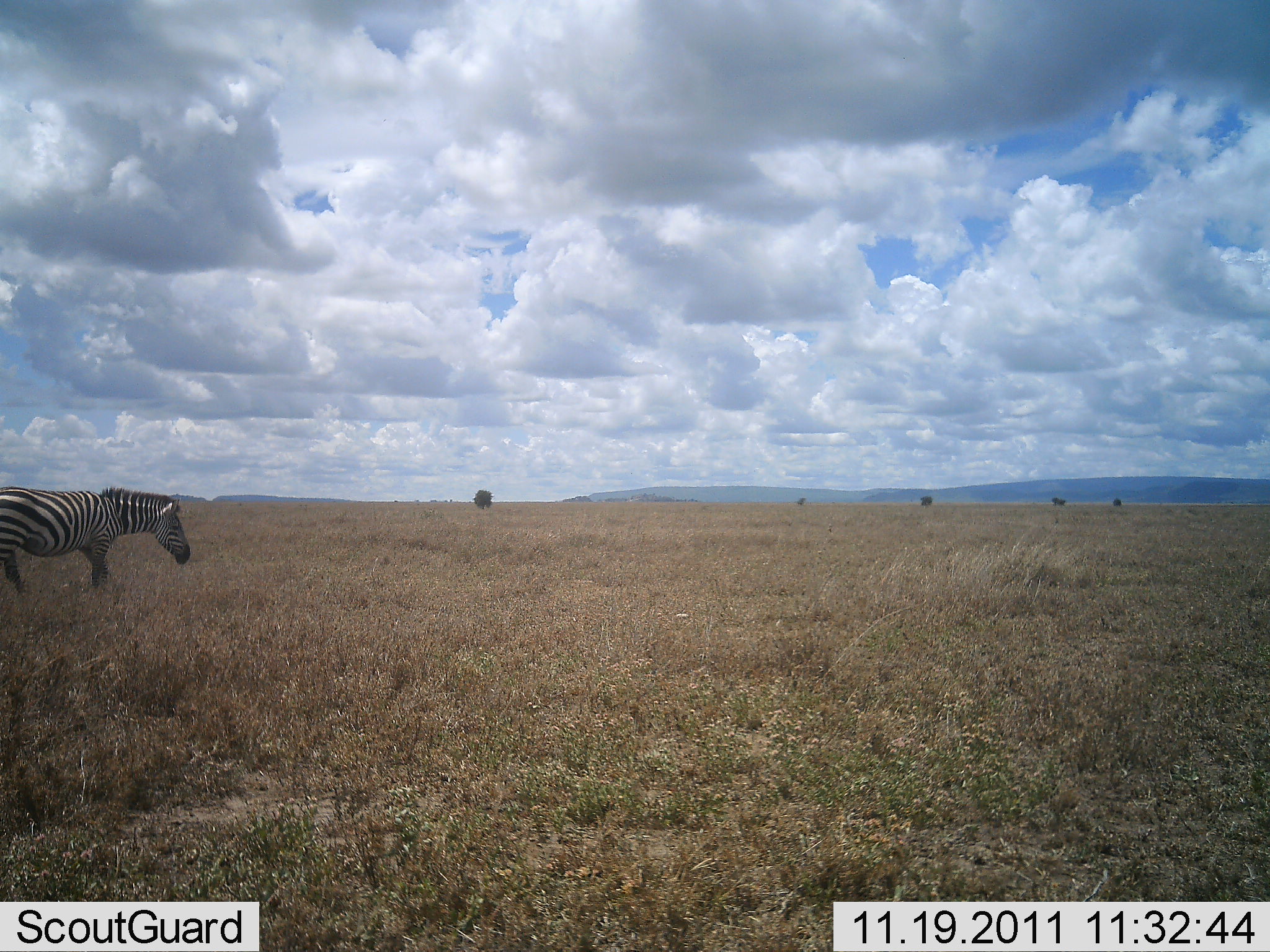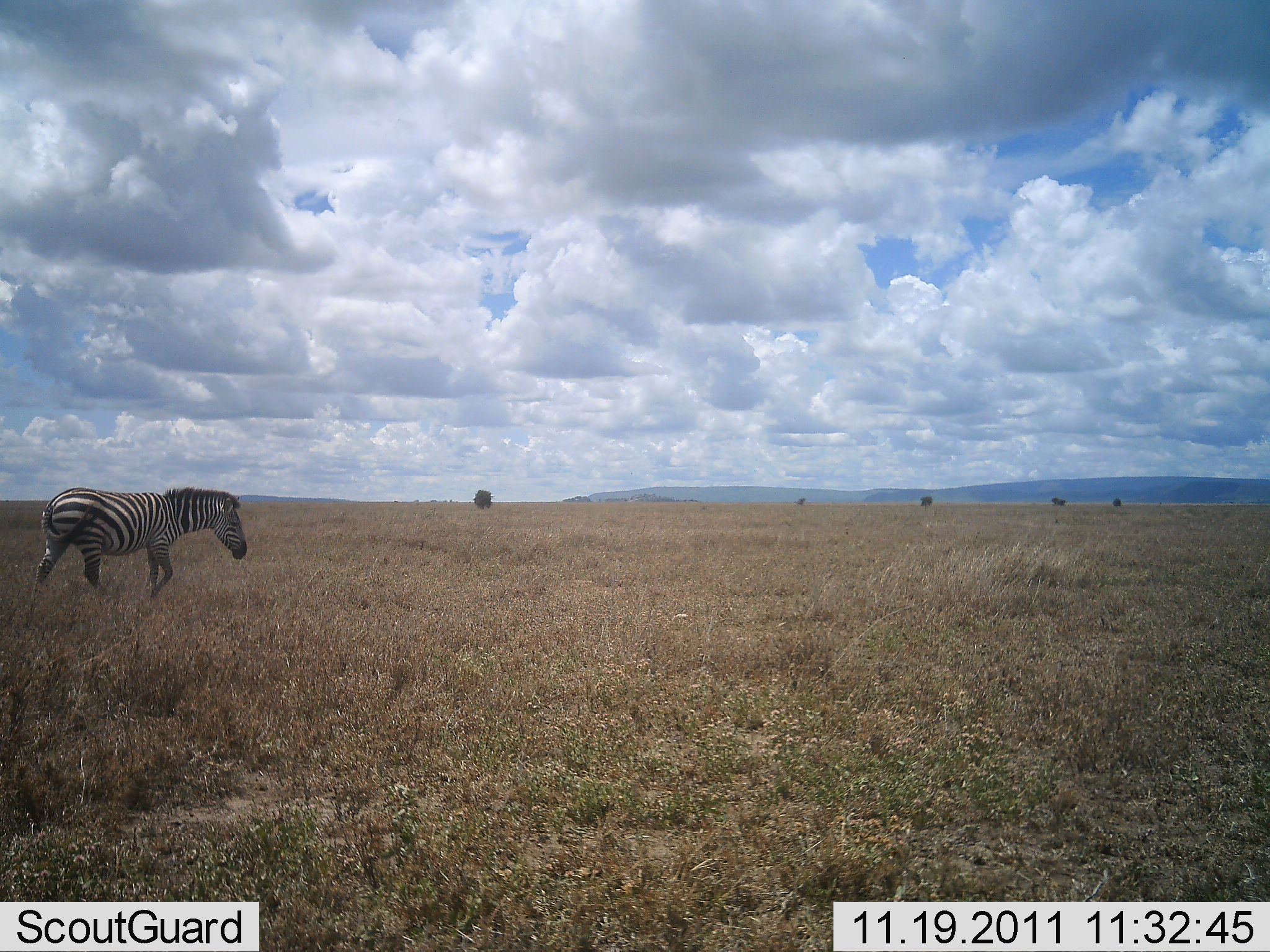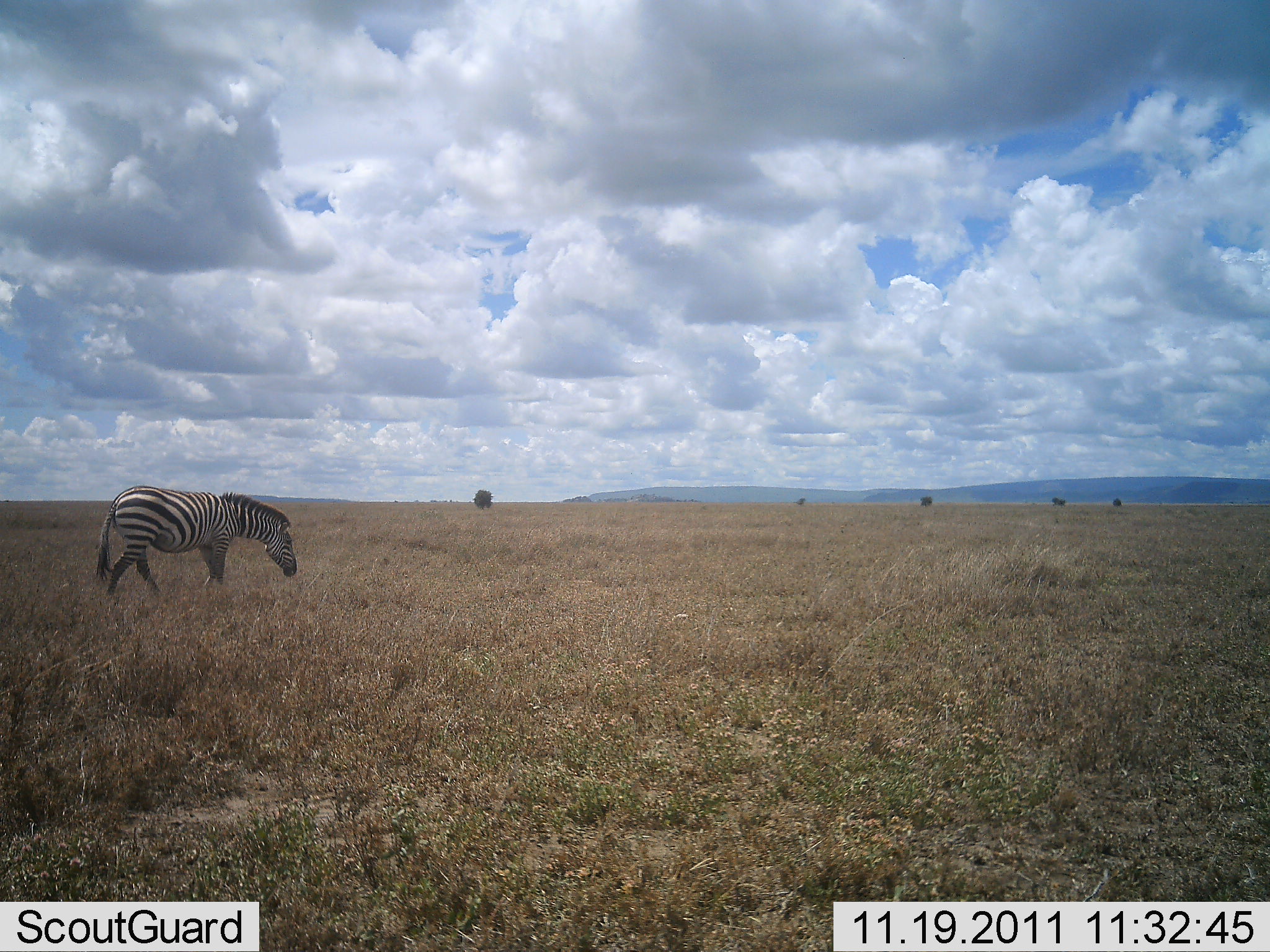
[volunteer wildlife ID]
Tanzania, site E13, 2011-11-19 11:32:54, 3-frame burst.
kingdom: Animalia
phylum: Chordata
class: Mammalia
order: Perissodactyla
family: Equidae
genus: Equus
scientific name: Equus quagga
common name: plains zebra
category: zebra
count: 1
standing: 0%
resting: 0%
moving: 100%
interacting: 0%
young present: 0%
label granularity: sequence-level